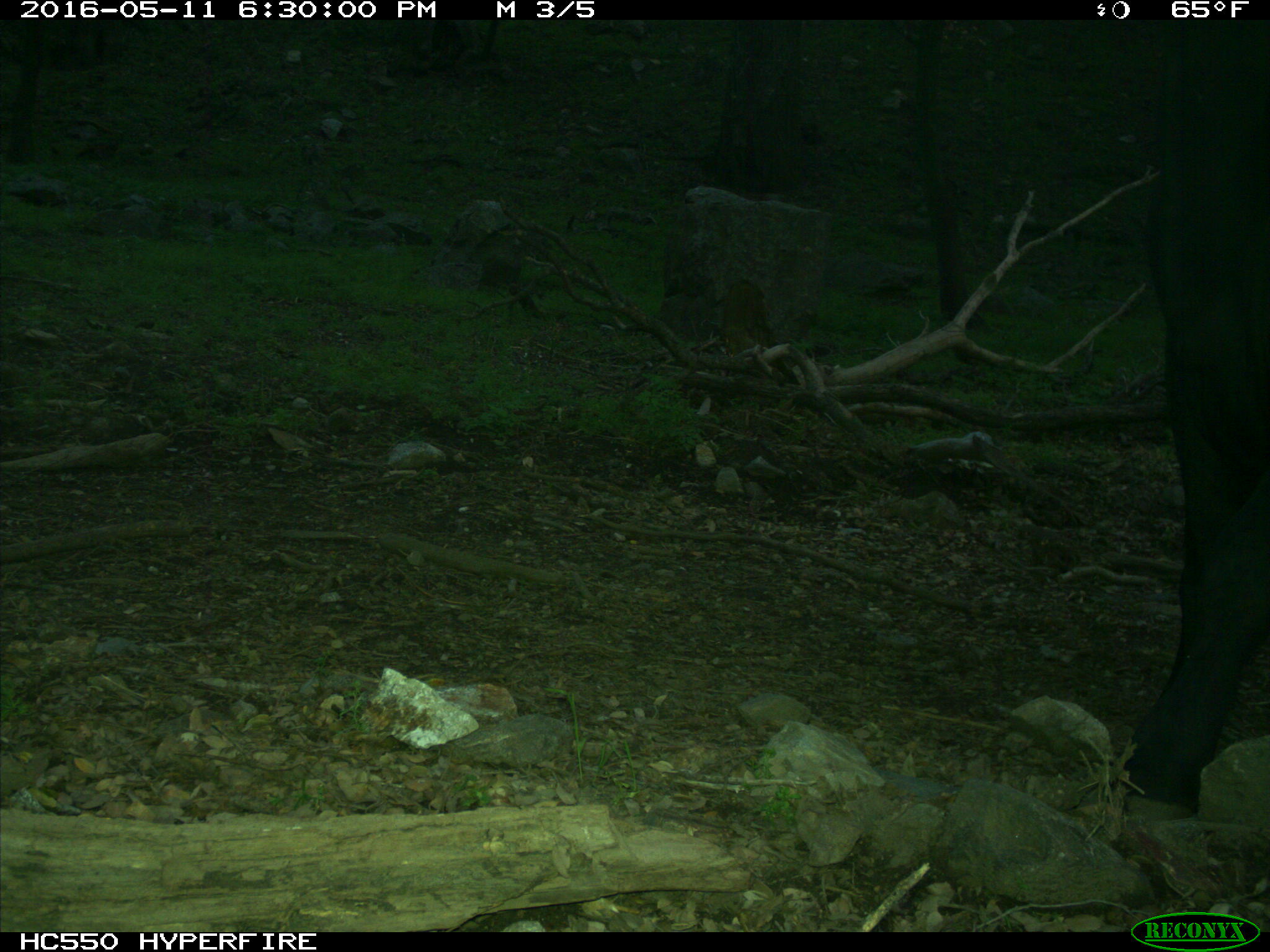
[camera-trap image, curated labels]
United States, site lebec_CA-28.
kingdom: Animalia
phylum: Chordata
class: Mammalia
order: Artiodactyla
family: Bovidae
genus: Bos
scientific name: Bos taurus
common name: domestic cow